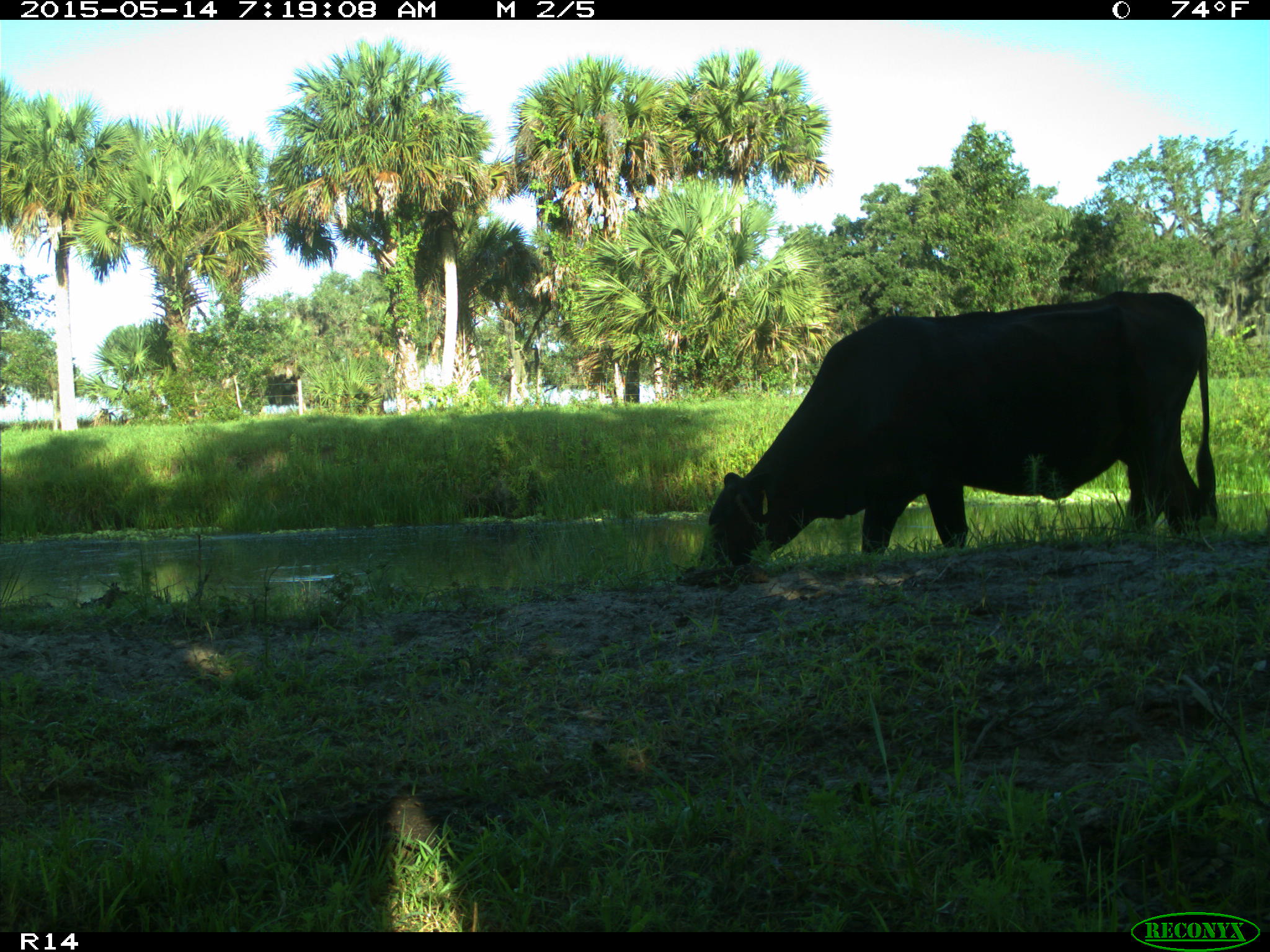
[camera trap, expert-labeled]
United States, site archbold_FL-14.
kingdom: Animalia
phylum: Chordata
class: Mammalia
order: Artiodactyla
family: Bovidae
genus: Bos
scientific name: Bos taurus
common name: domestic cow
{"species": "Bos taurus (domestic cow)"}